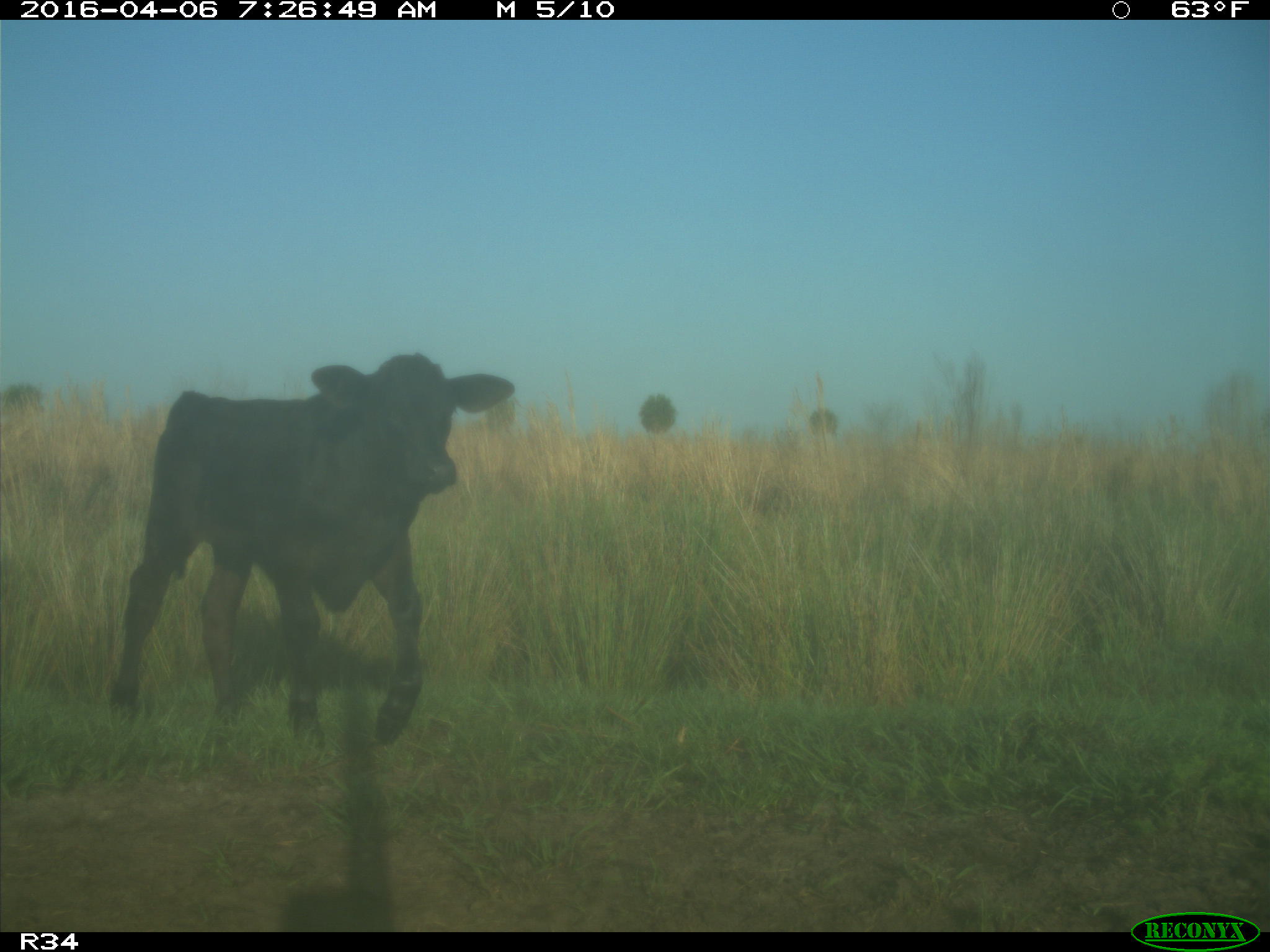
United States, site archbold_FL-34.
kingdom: Animalia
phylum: Chordata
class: Mammalia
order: Artiodactyla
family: Bovidae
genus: Bos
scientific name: Bos taurus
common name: domestic cow